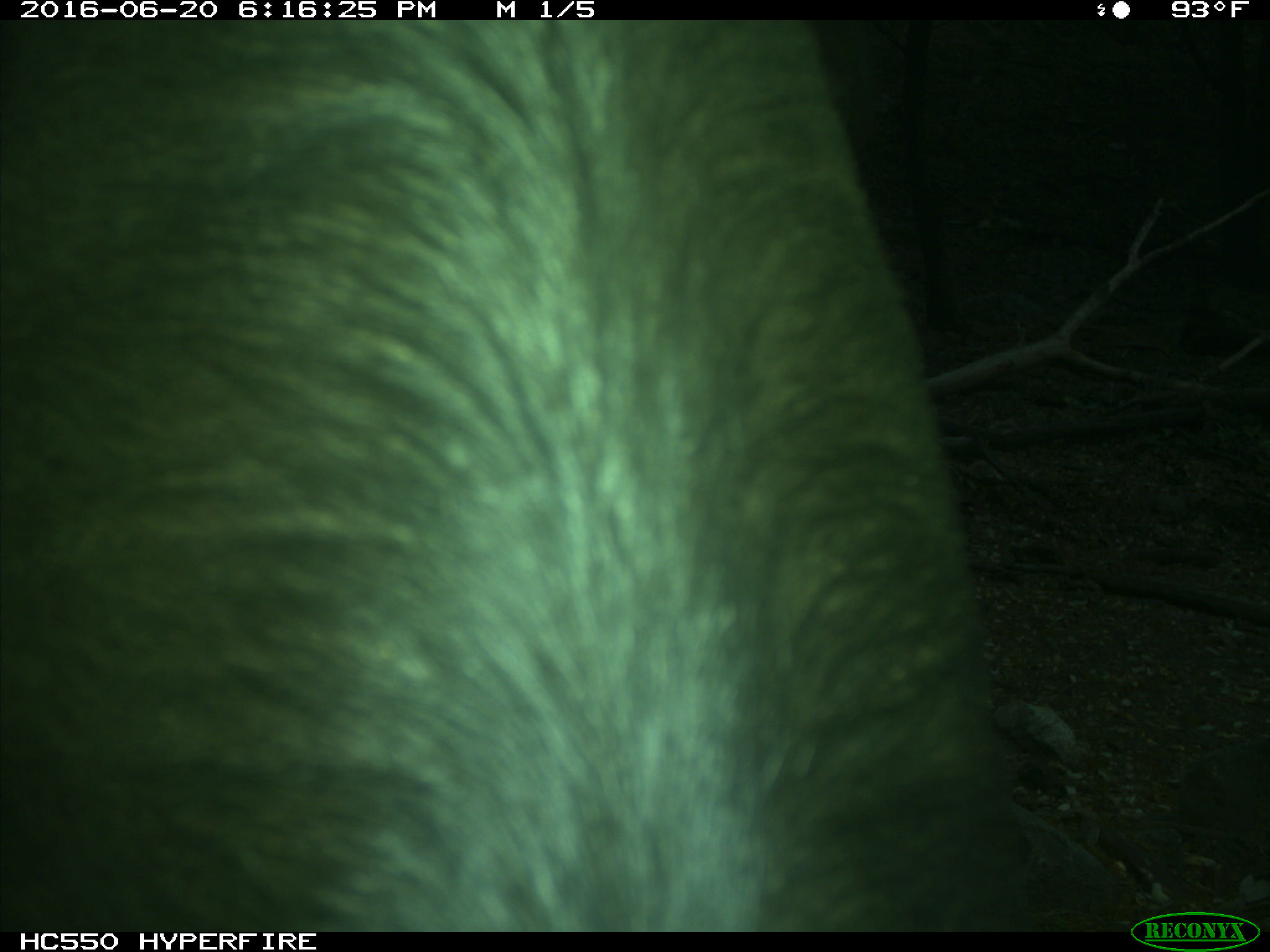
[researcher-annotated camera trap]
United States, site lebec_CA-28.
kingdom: Animalia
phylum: Chordata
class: Mammalia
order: Artiodactyla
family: Bovidae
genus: Bos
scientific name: Bos taurus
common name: domestic cow